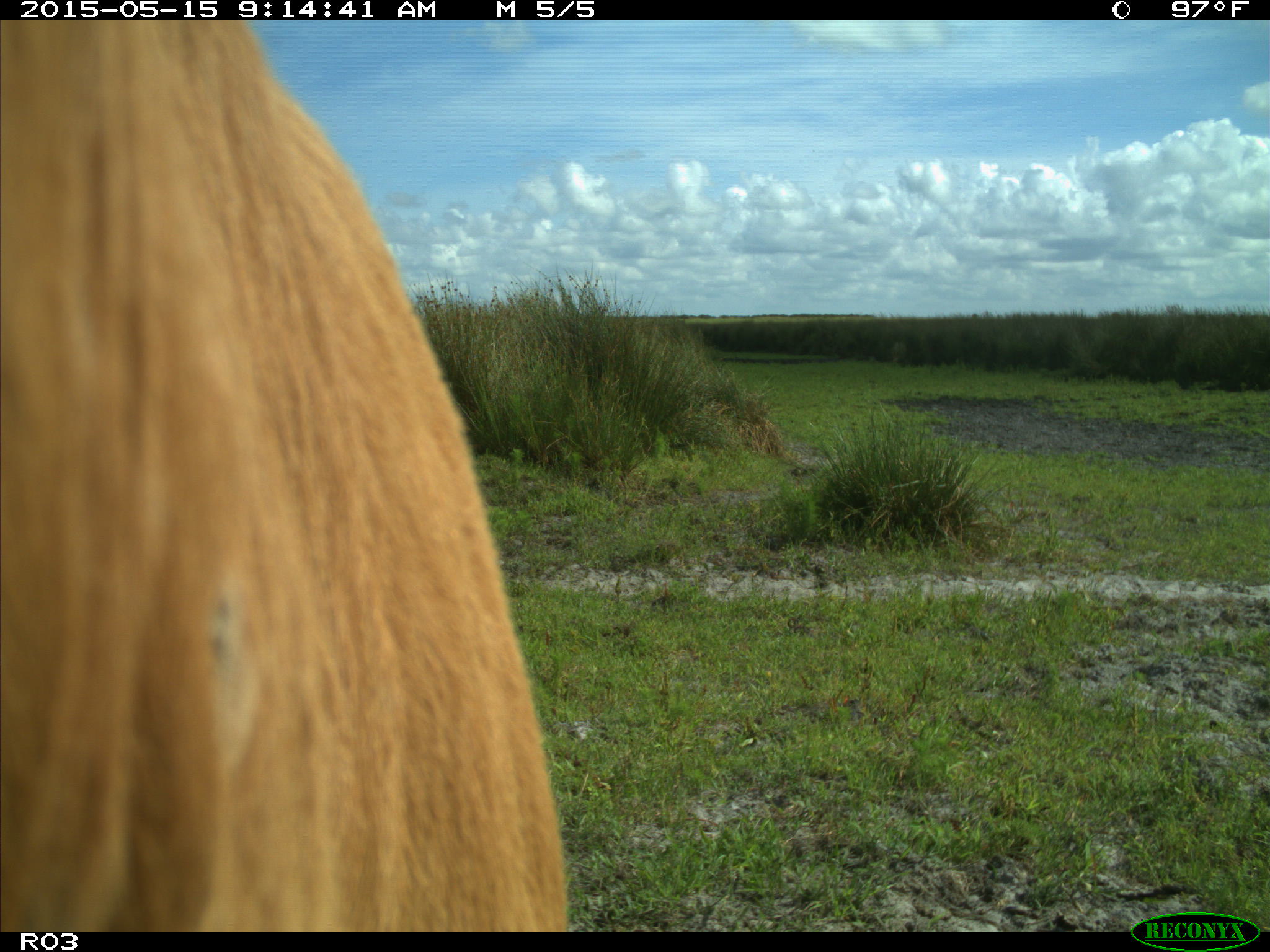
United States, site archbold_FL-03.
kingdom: Animalia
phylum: Chordata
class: Mammalia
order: Artiodactyla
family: Bovidae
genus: Bos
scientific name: Bos taurus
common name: domestic cow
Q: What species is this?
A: Bos taurus (domestic cow).